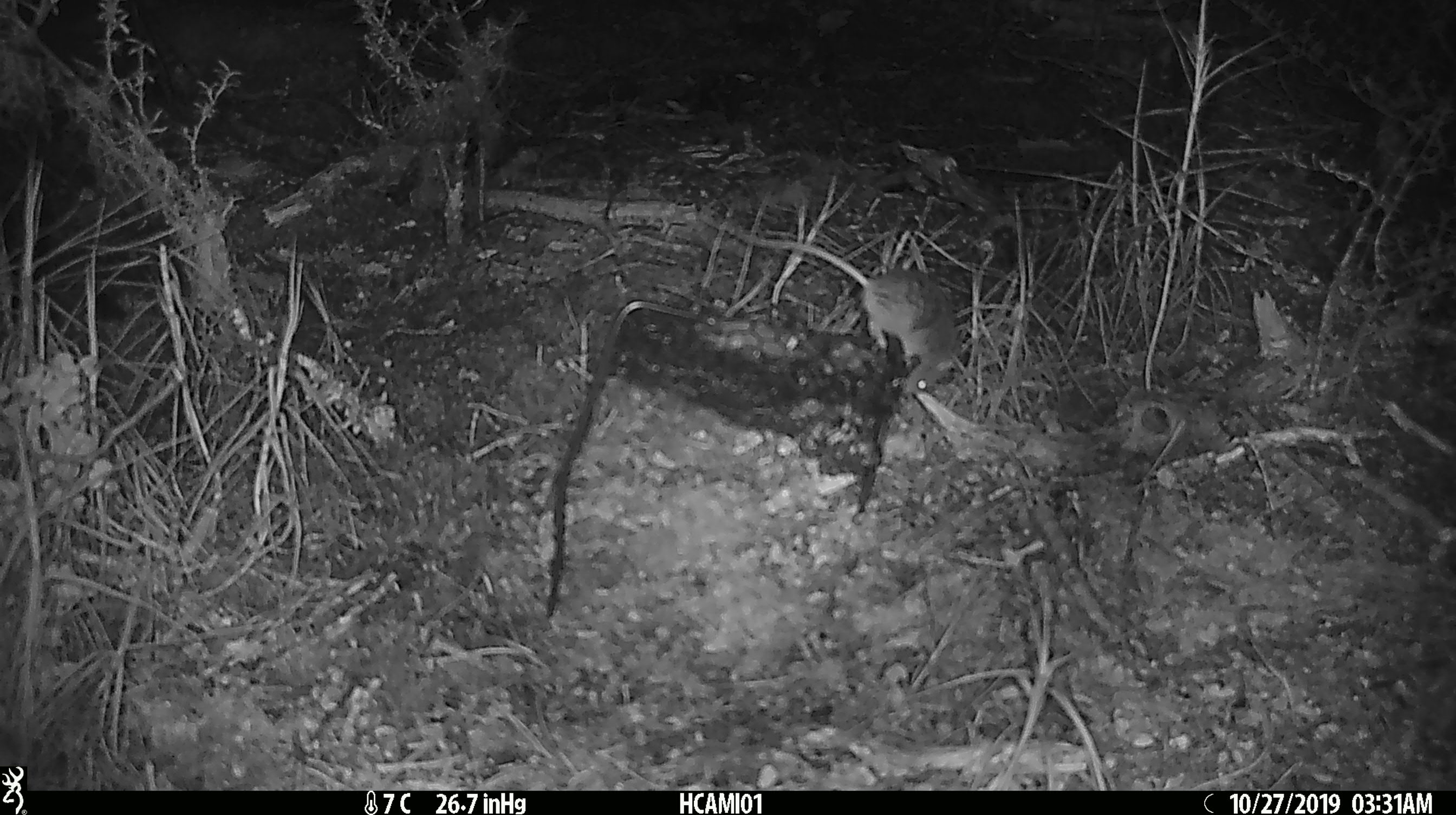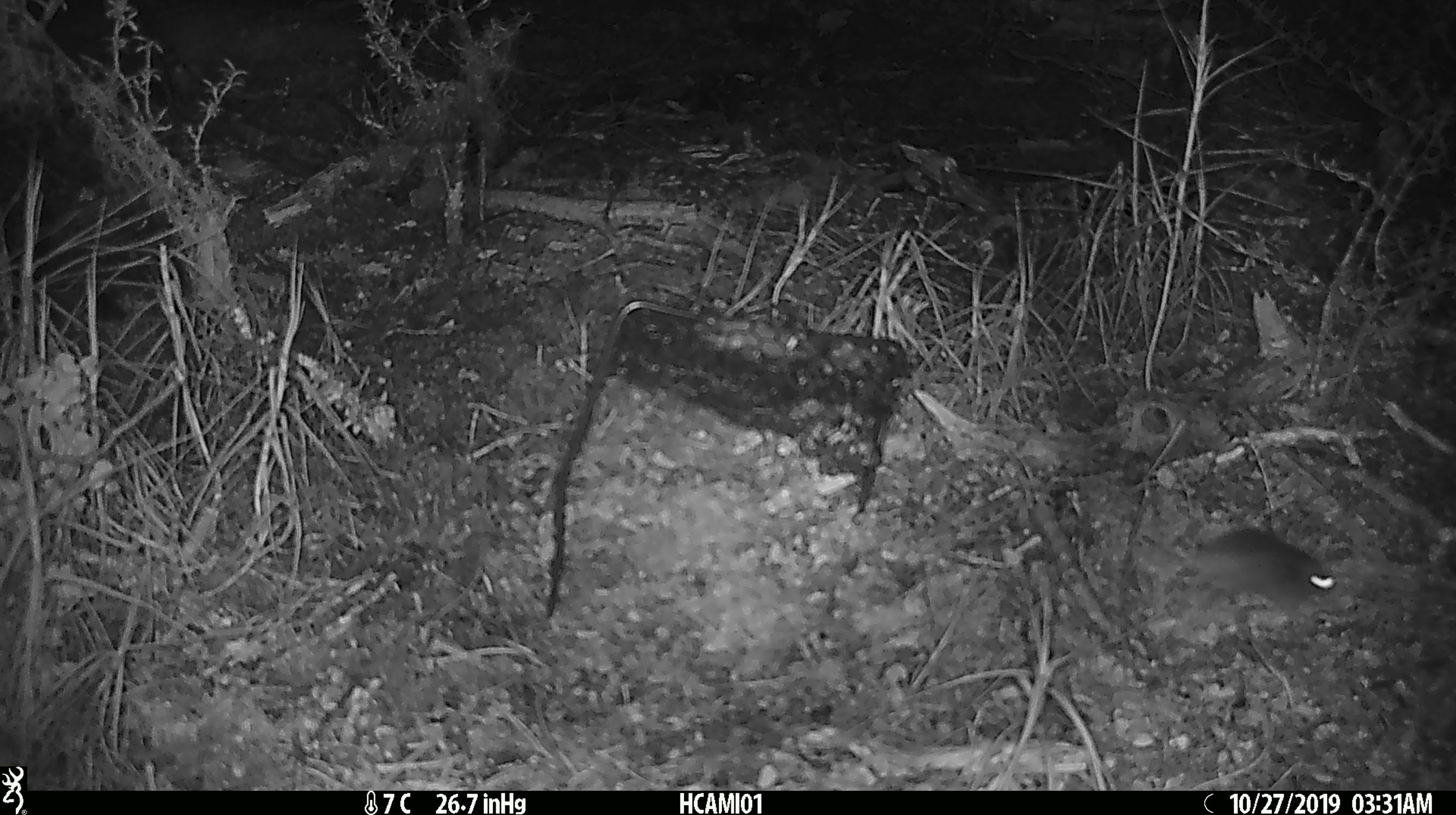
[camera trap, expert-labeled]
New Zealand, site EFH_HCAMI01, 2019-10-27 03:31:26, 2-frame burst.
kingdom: Animalia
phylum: Chordata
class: Mammalia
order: Rodentia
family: Muridae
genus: Mus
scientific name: Mus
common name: mouse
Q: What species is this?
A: Mouse (Mus).